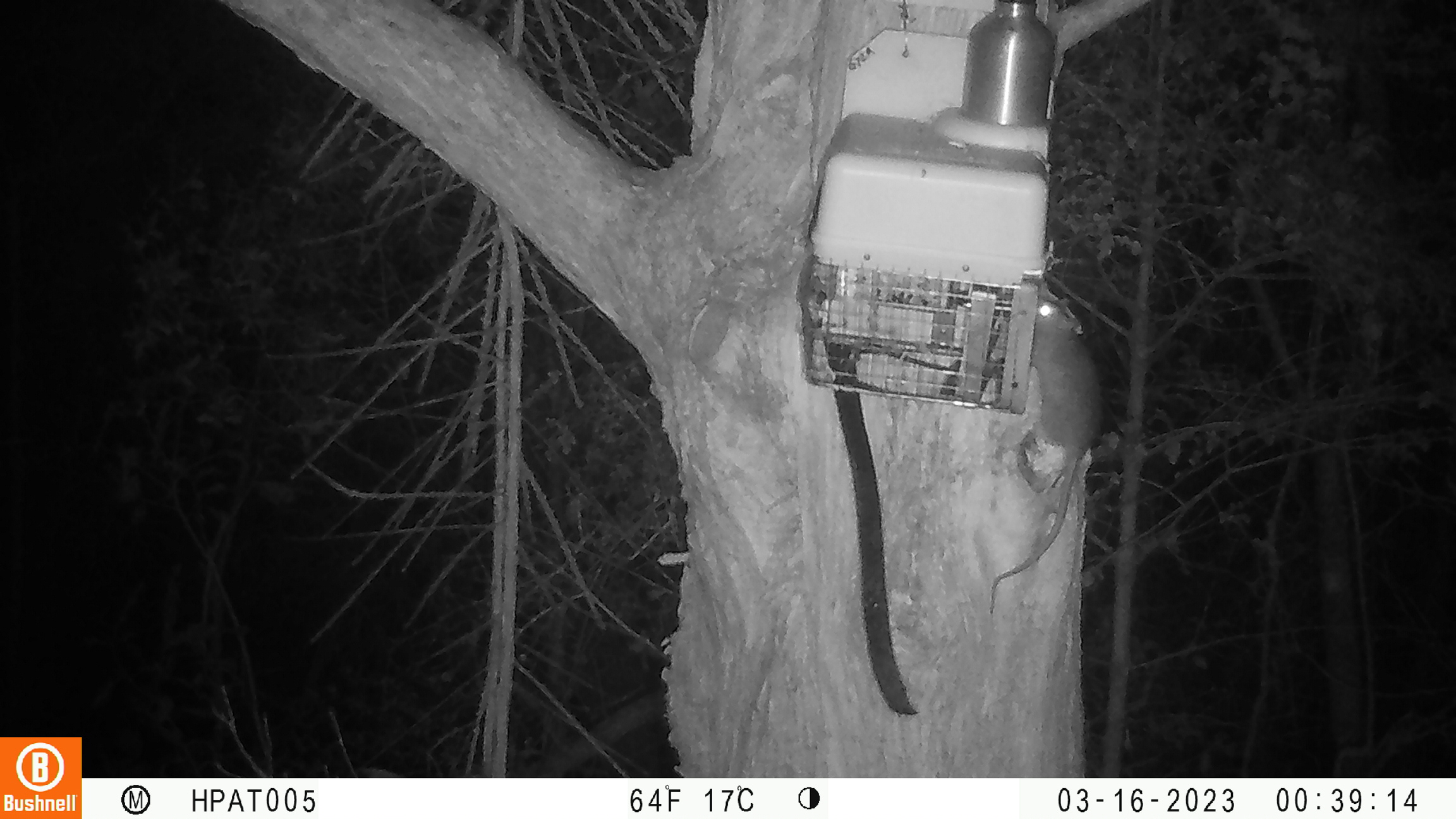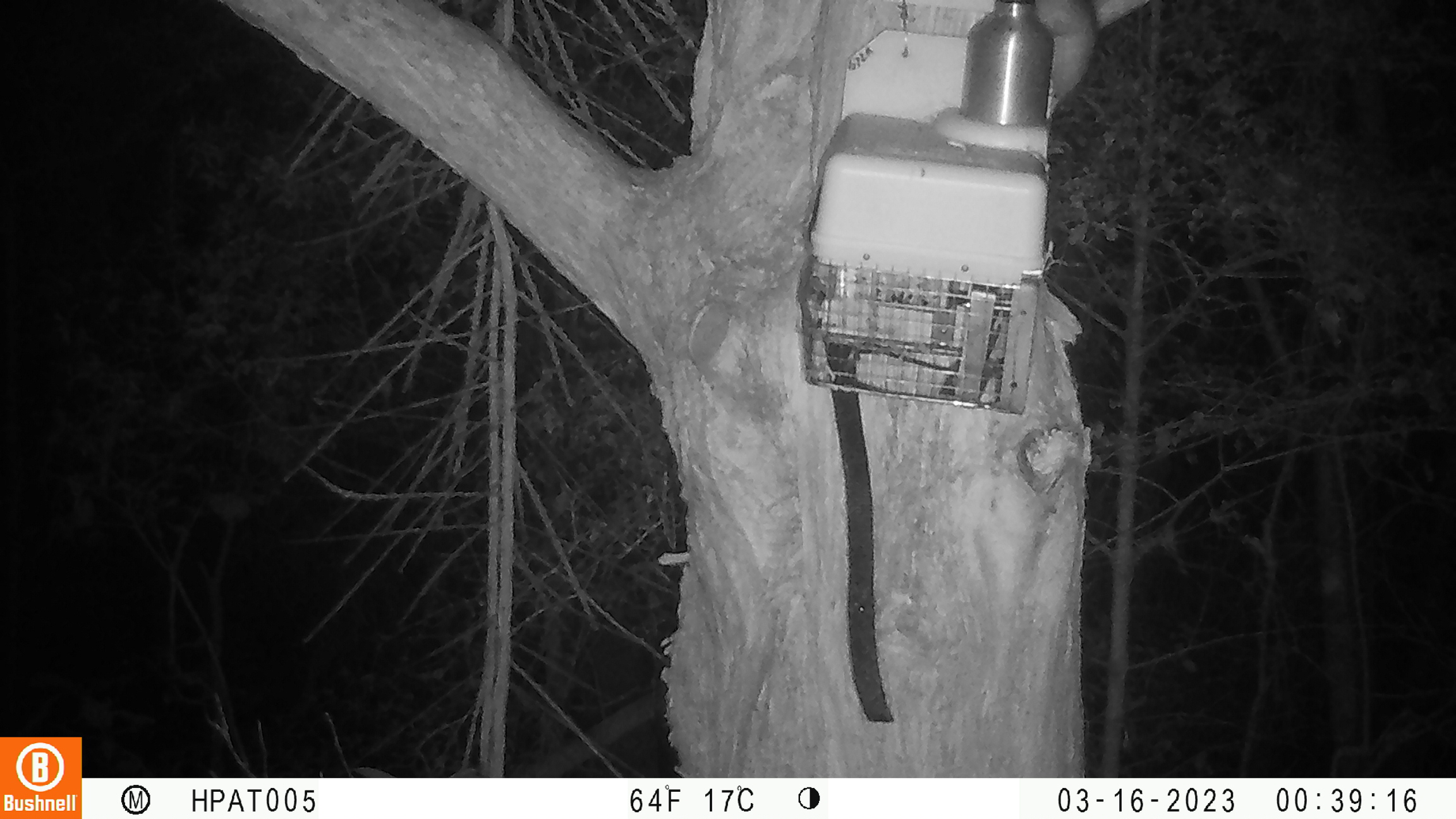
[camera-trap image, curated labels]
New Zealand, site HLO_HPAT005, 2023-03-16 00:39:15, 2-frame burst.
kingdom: Animalia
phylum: Chordata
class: Mammalia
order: Rodentia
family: Muridae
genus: Rattus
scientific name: Rattus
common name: rat